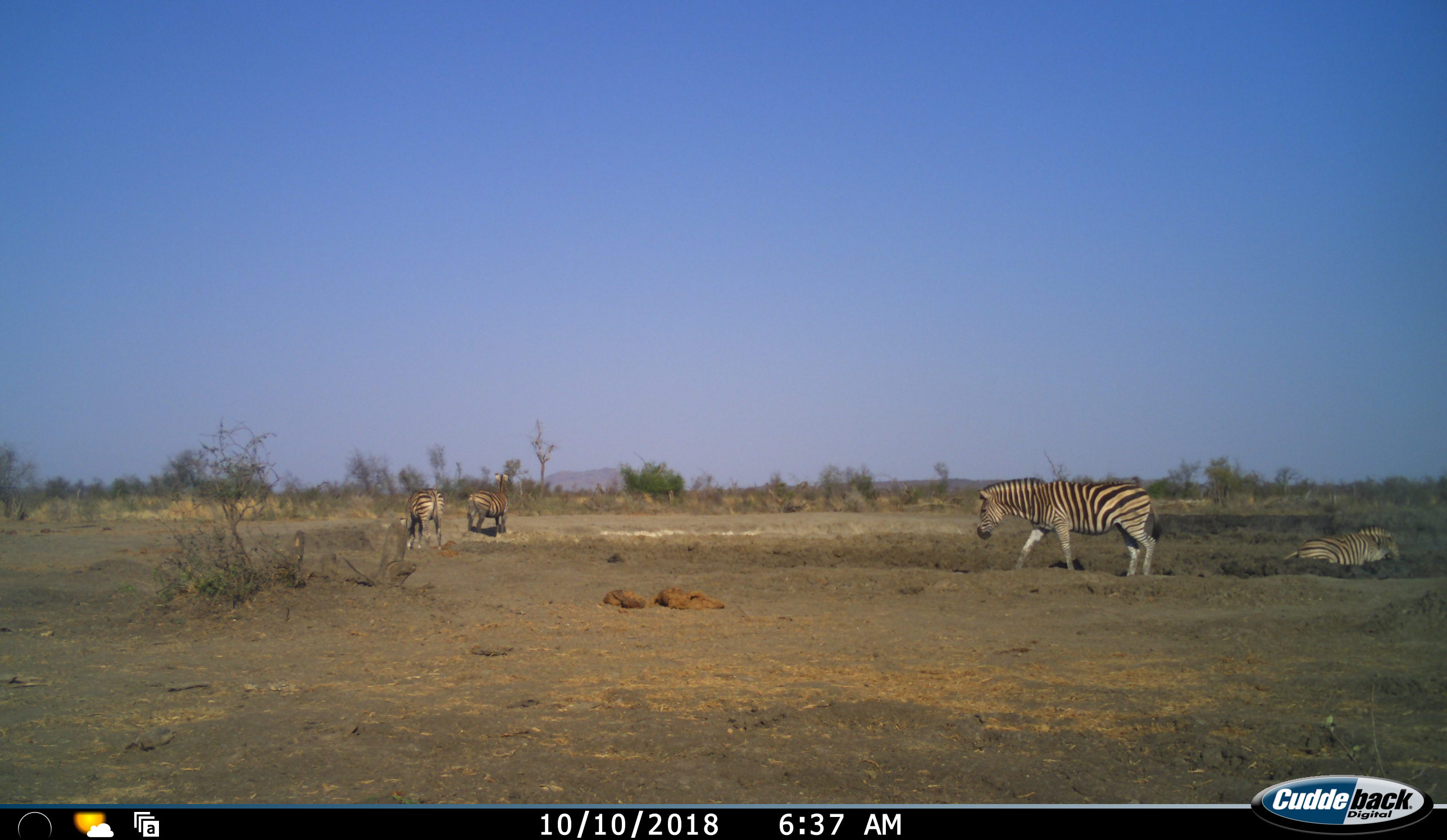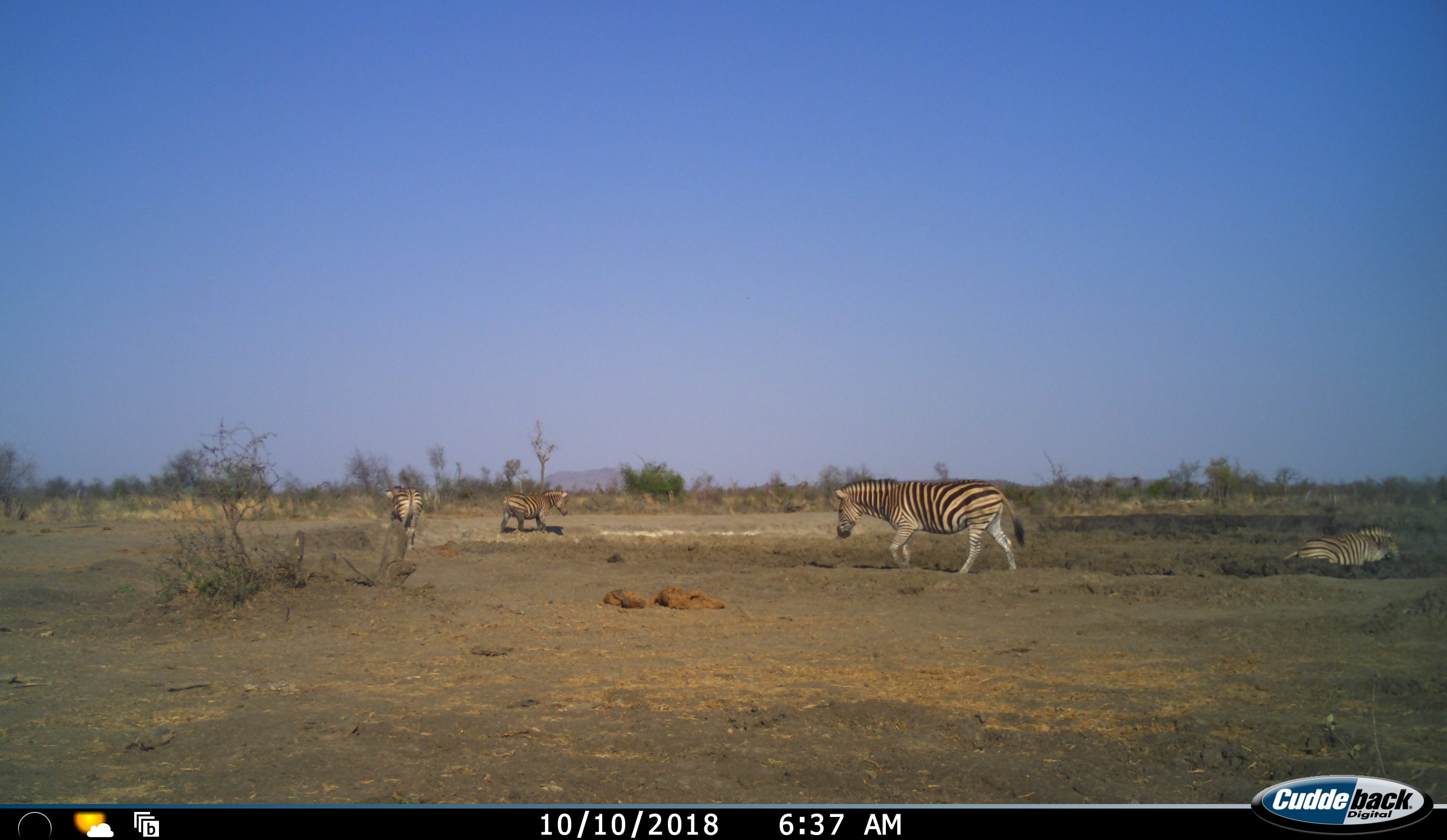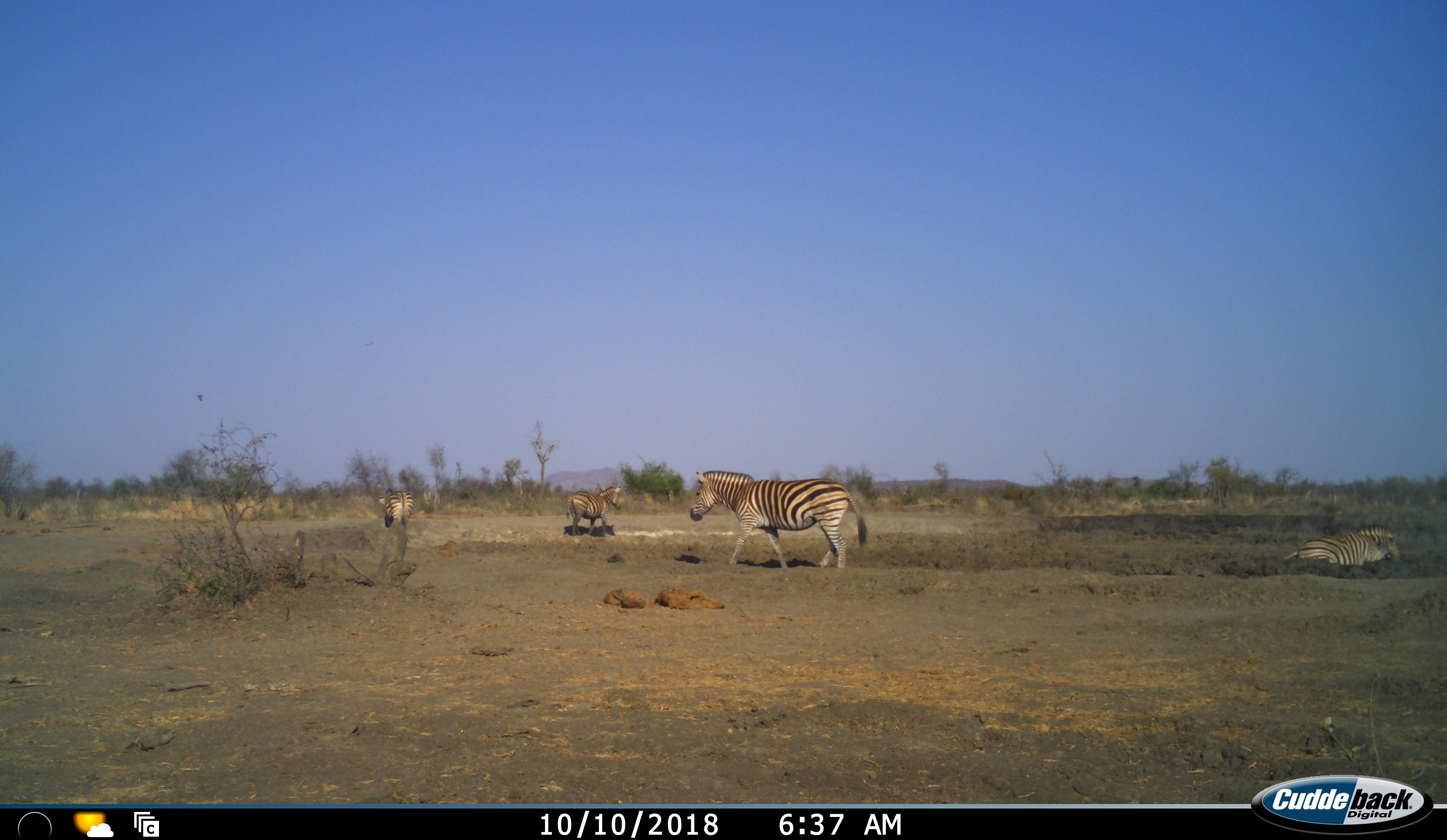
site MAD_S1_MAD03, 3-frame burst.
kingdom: Animalia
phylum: Chordata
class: Mammalia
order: Perissodactyla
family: Equidae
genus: Equus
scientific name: Equus quagga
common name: plains zebra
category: zebraplains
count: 4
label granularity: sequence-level